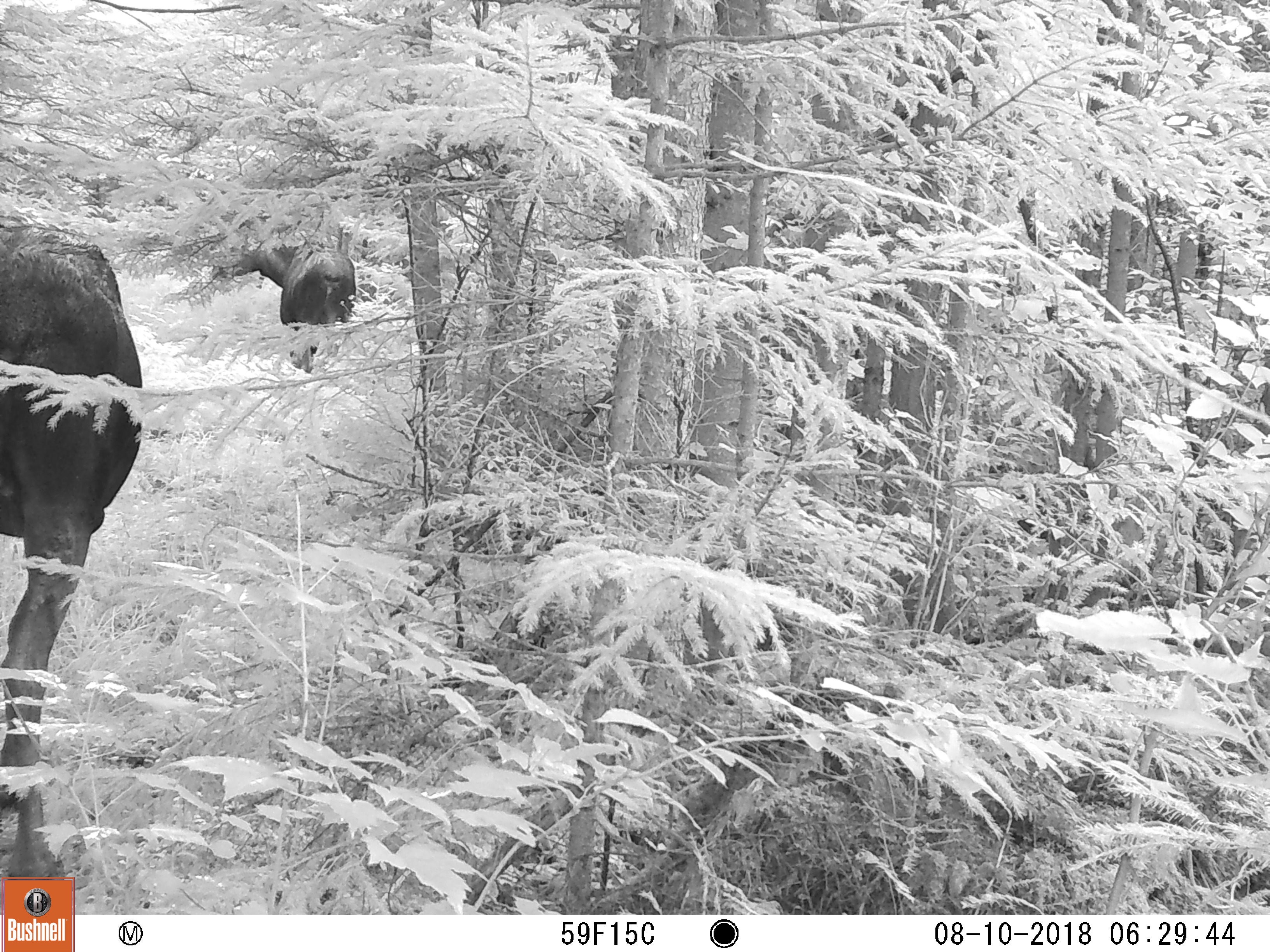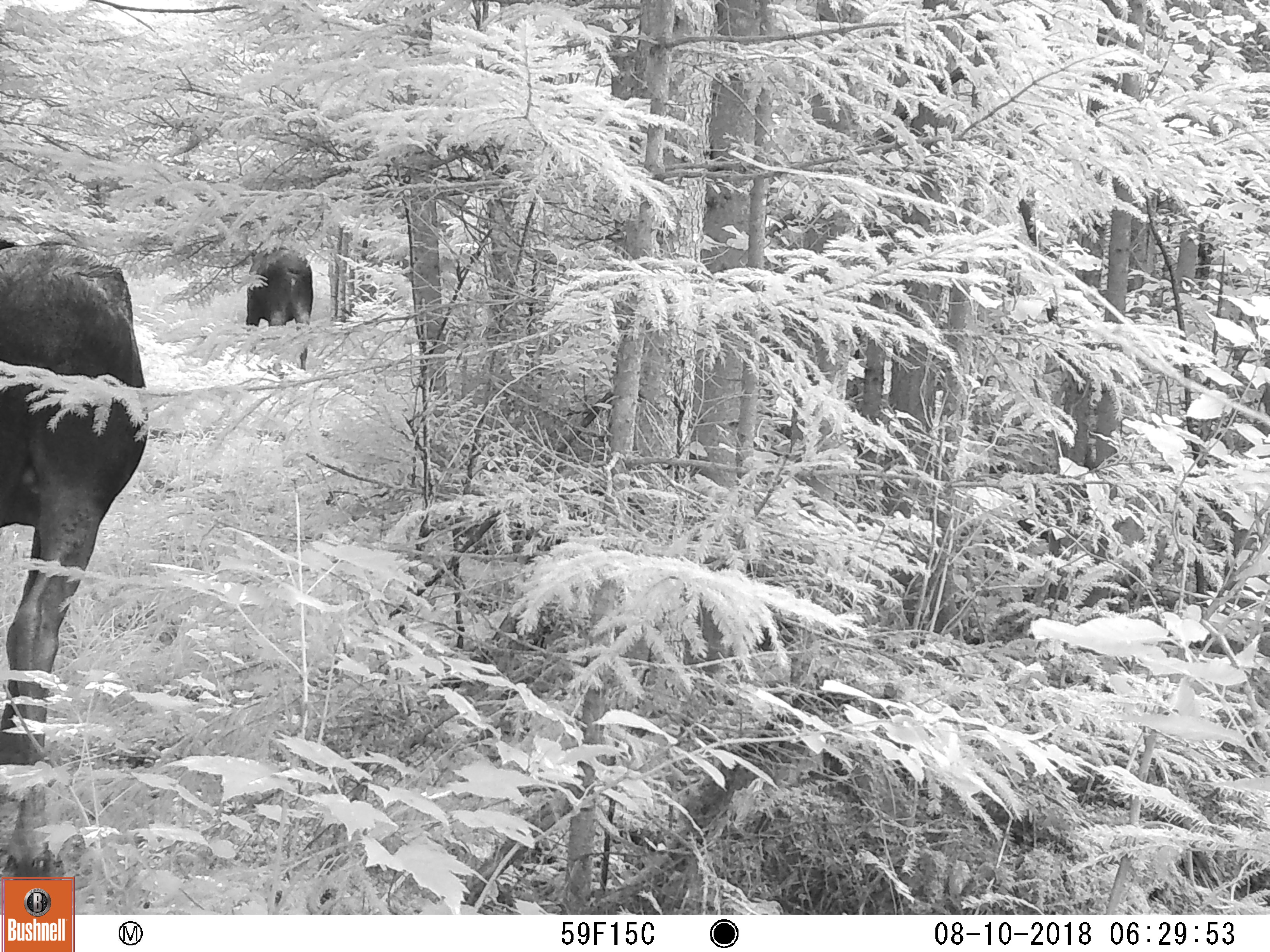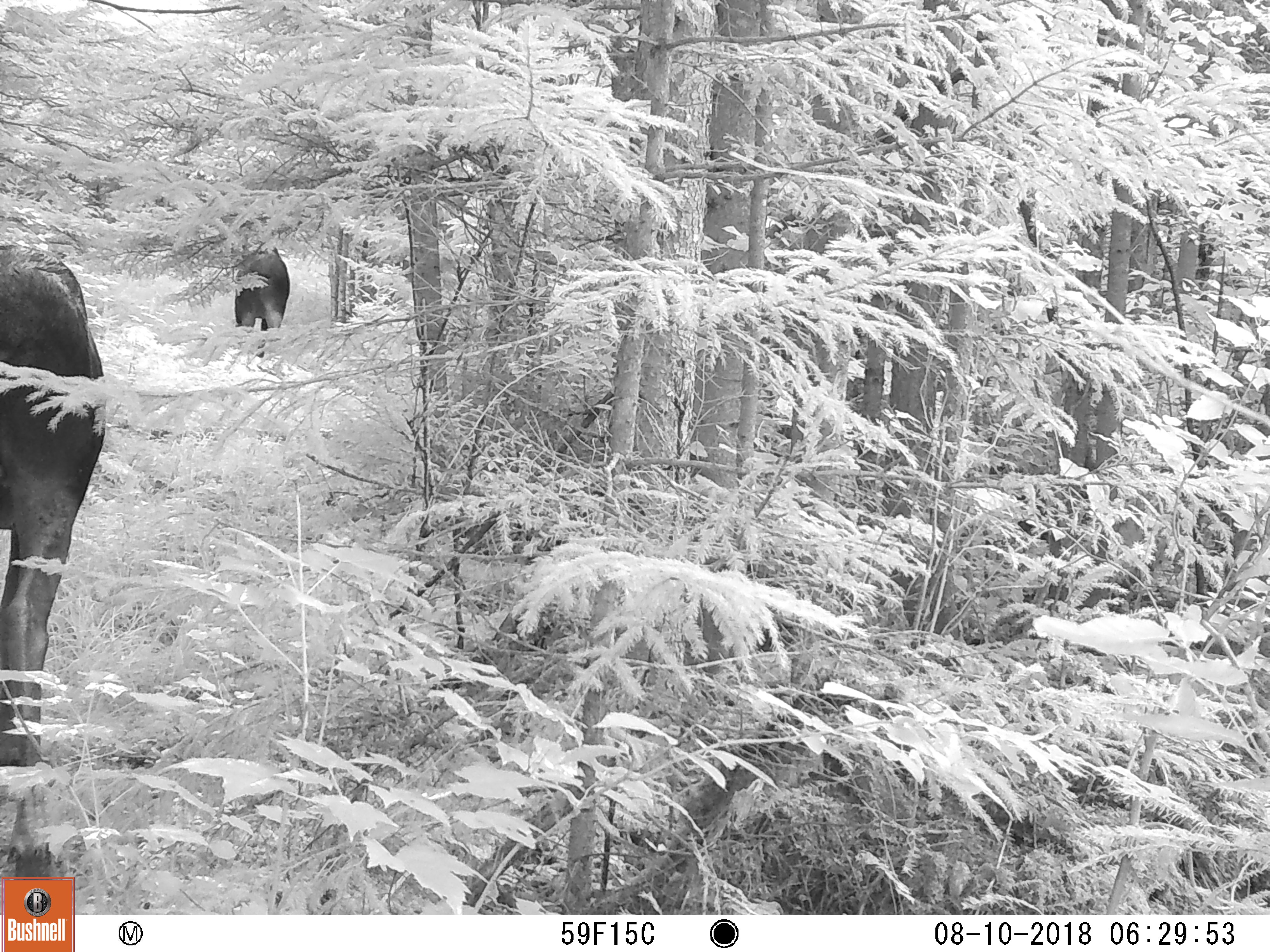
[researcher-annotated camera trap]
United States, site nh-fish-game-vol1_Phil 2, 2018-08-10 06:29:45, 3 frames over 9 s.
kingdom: Animalia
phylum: Chordata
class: Mammalia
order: Artiodactyla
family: Cervidae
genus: Alces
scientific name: Alces alces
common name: moose